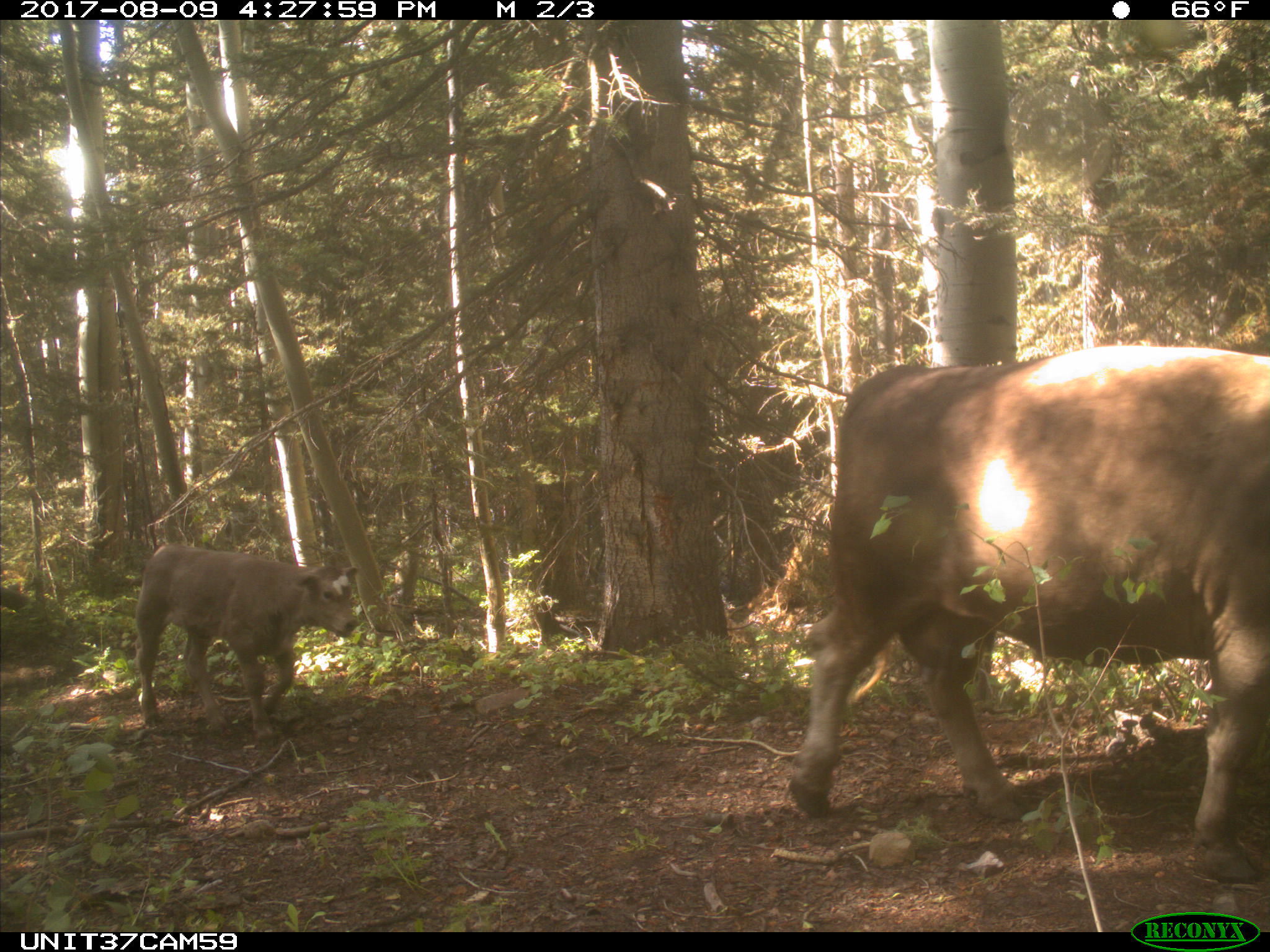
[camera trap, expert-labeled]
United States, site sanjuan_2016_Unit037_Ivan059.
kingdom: Animalia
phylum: Chordata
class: Mammalia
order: Artiodactyla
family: Bovidae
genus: Bos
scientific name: Bos taurus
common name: domestic cow